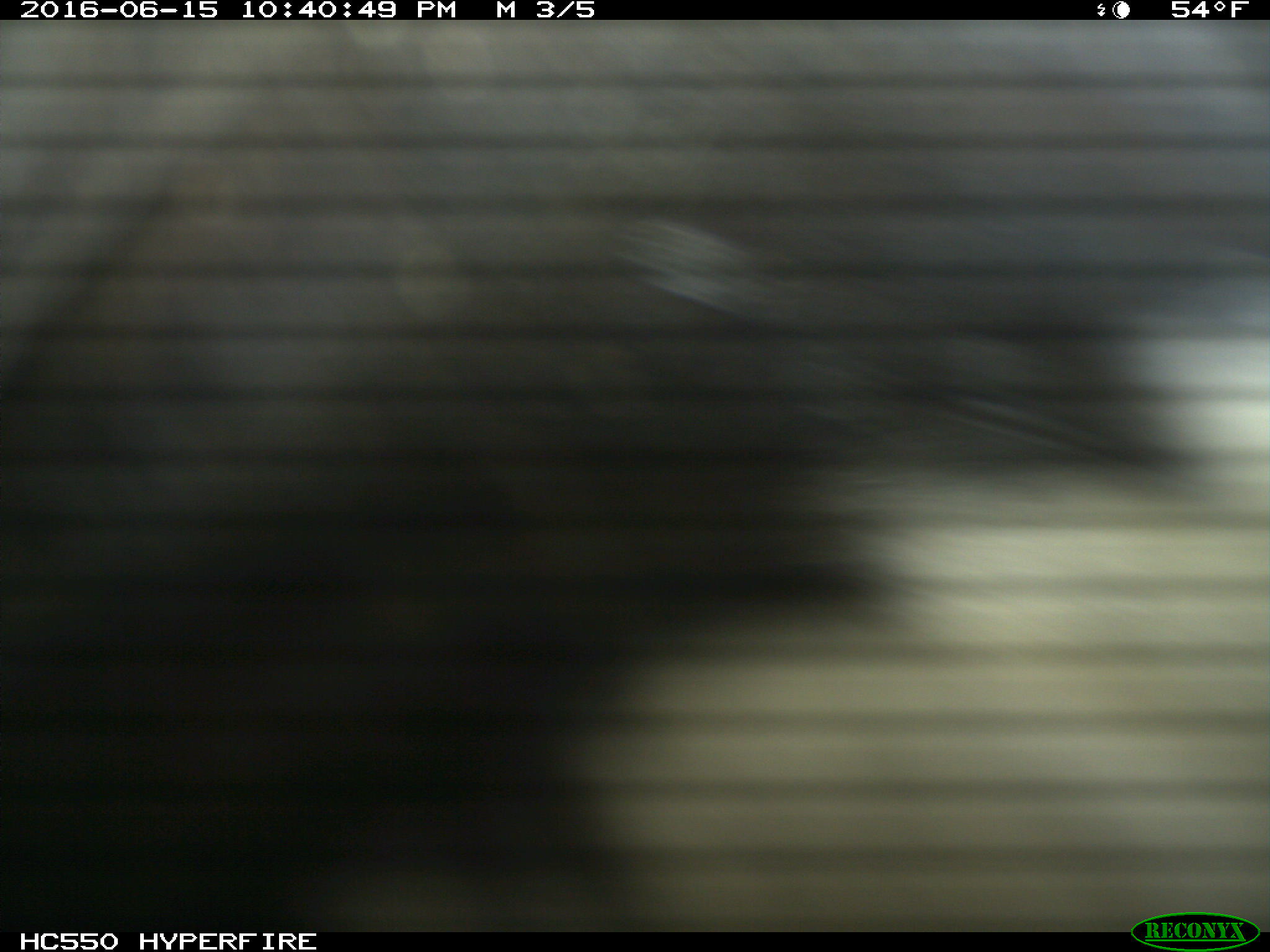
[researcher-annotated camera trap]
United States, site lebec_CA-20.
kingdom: Animalia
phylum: Chordata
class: Mammalia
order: Artiodactyla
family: Bovidae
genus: Bos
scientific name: Bos taurus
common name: domestic cow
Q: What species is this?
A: Bos taurus (domestic cow).